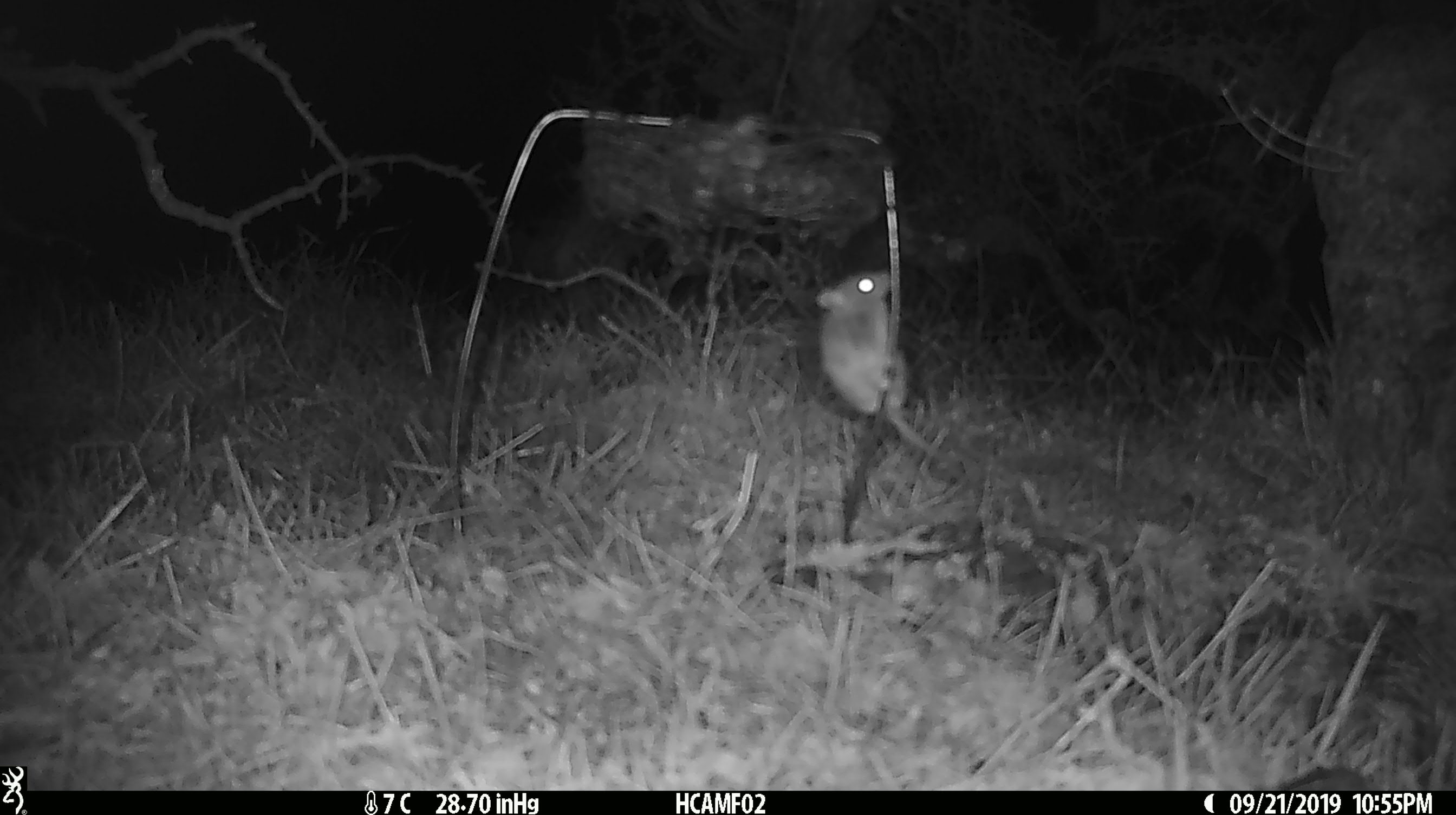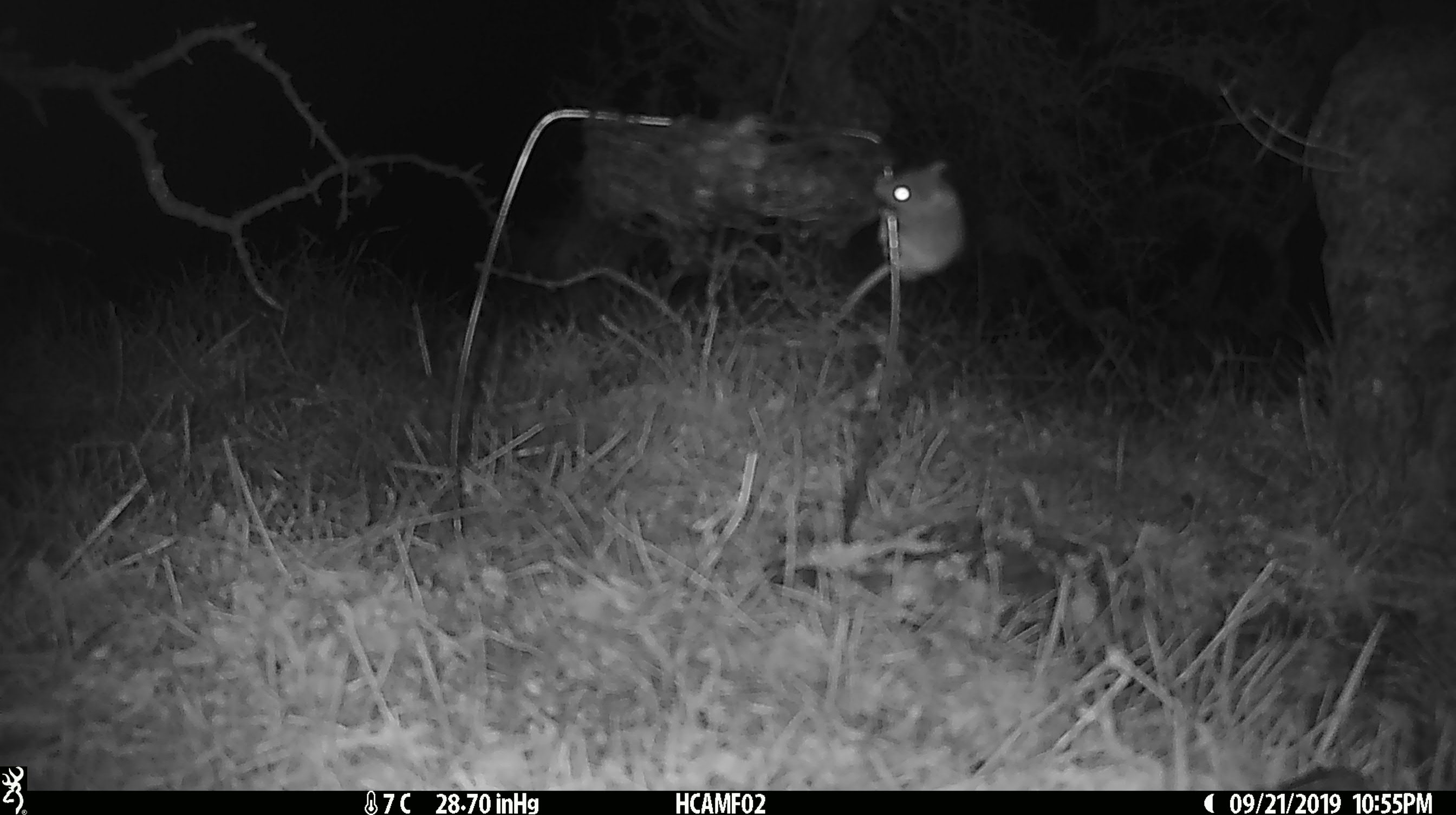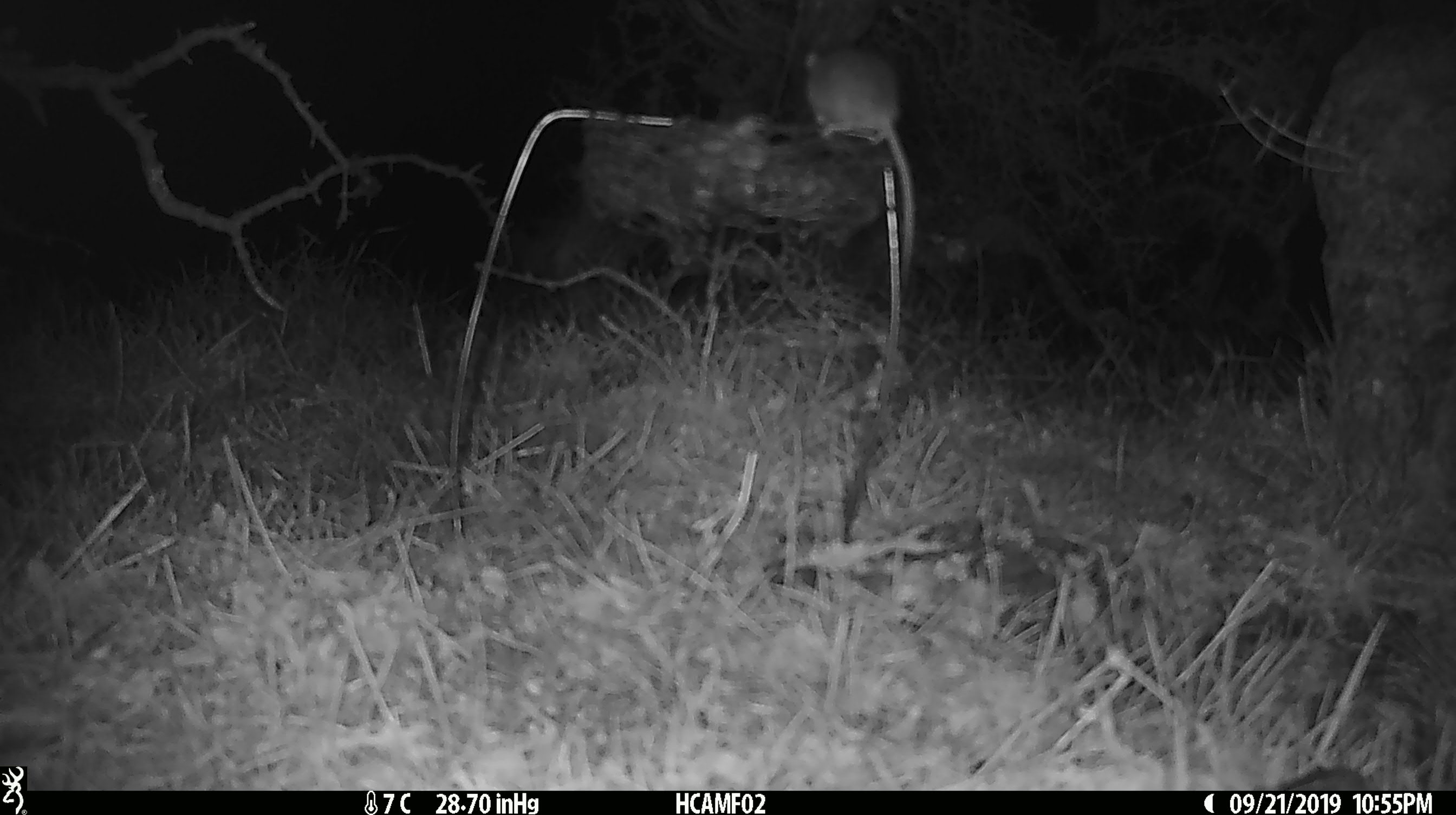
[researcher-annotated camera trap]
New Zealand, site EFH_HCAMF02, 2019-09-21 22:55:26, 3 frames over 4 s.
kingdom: Animalia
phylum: Chordata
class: Mammalia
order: Rodentia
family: Muridae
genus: Mus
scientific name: Mus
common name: mouse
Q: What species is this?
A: Mouse (Mus).